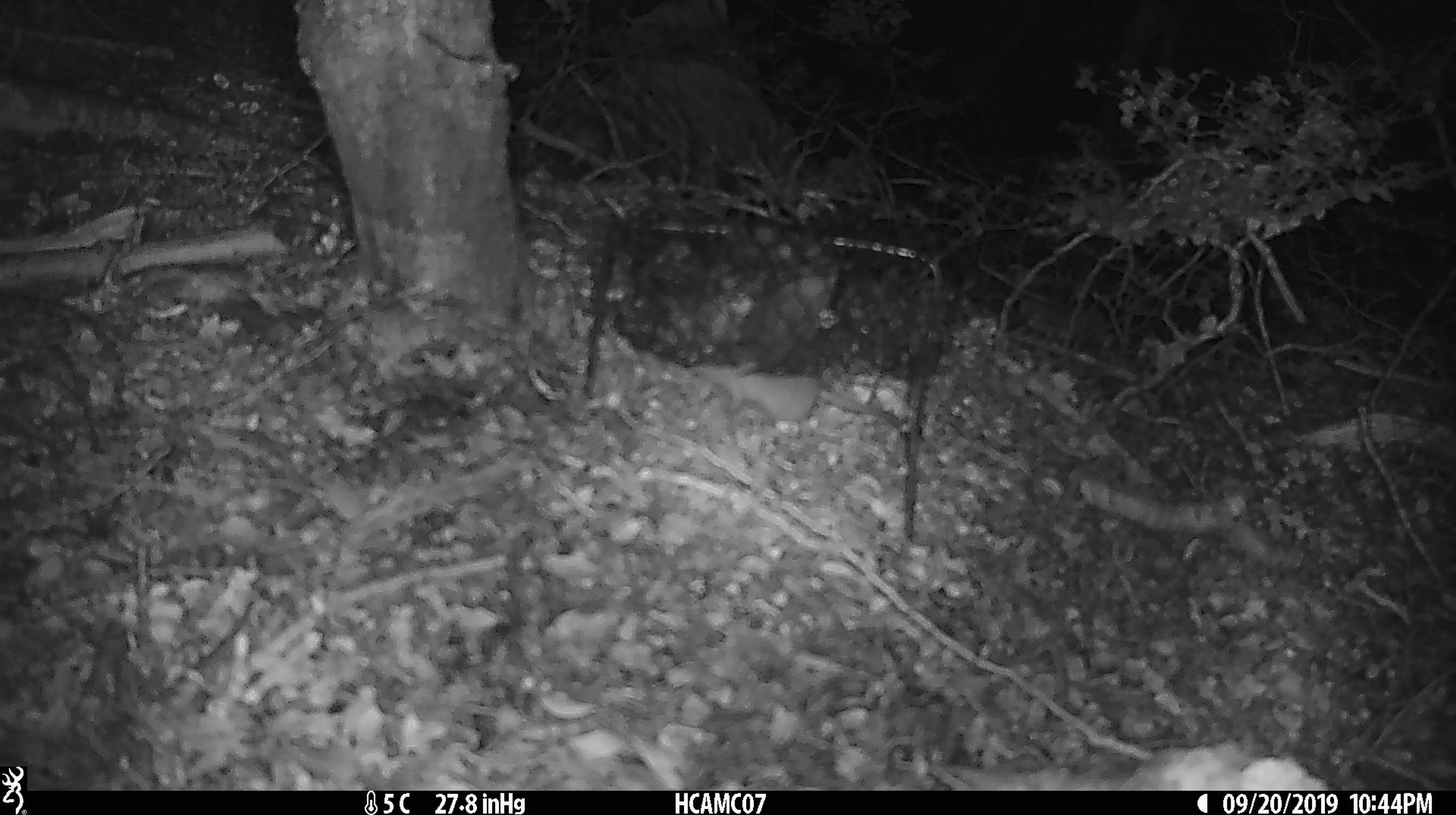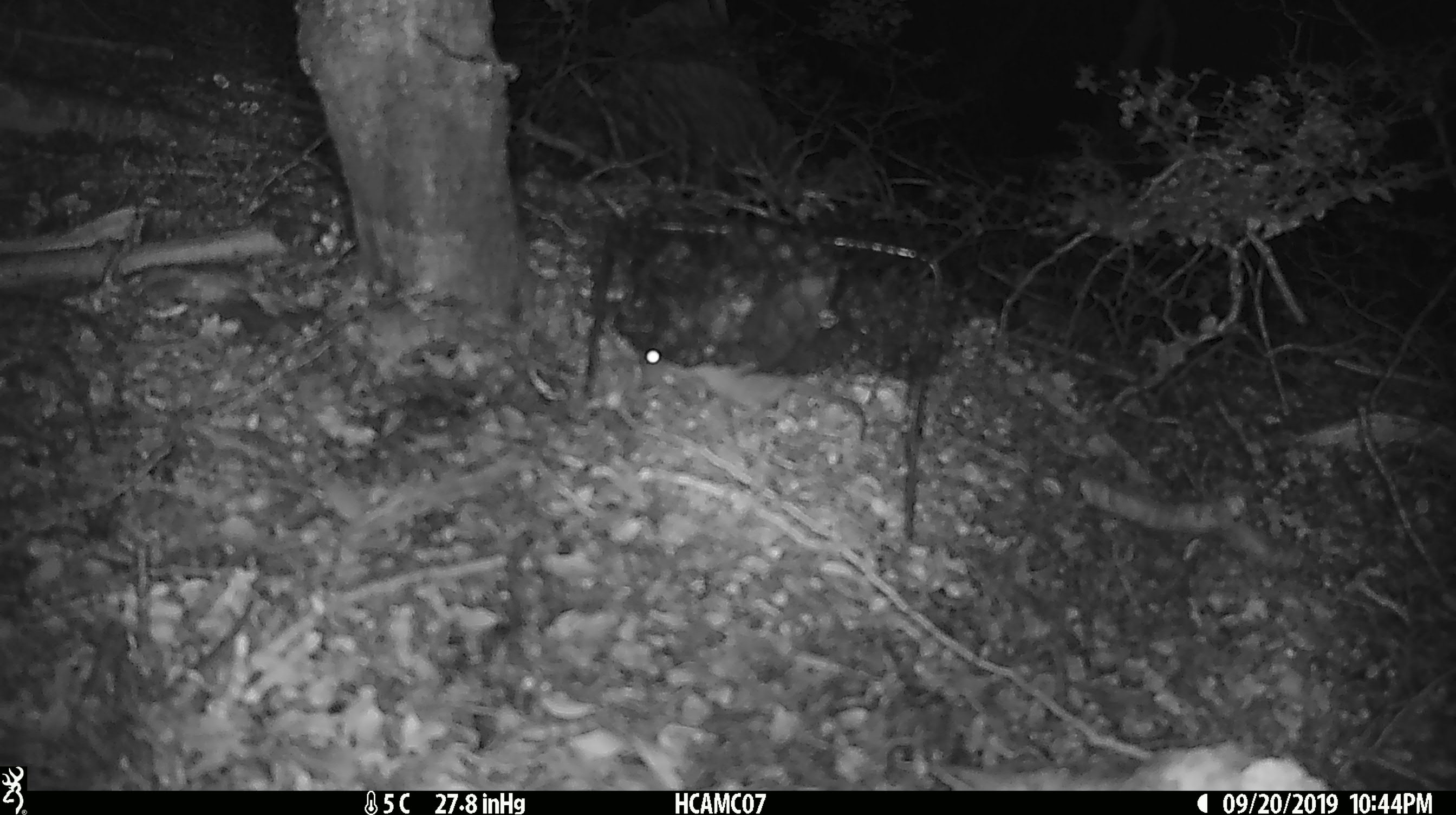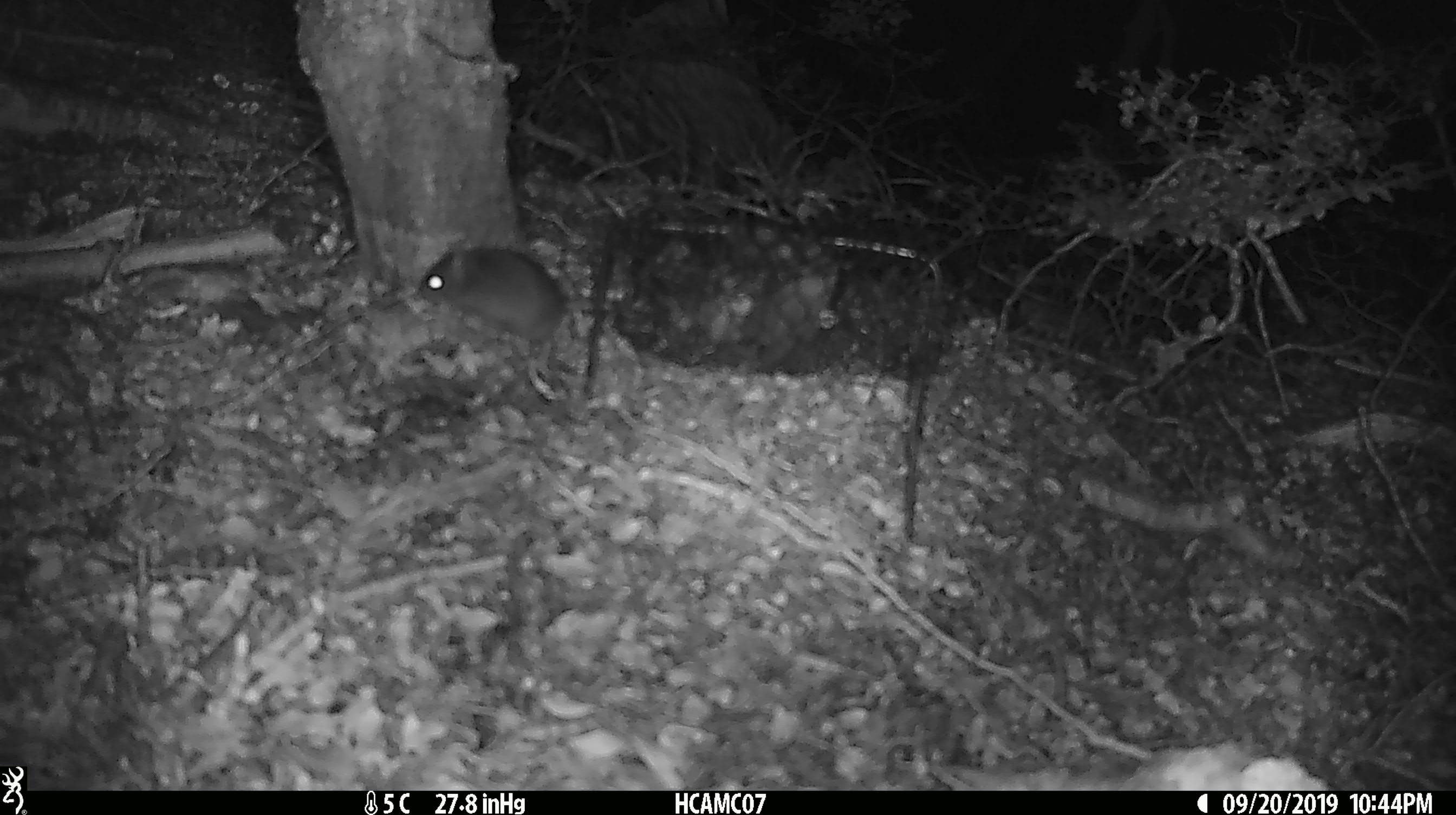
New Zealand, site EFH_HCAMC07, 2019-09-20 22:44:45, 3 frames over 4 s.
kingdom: Animalia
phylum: Chordata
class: Mammalia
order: Rodentia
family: Muridae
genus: Mus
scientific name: Mus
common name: mouse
Mouse (Mus).